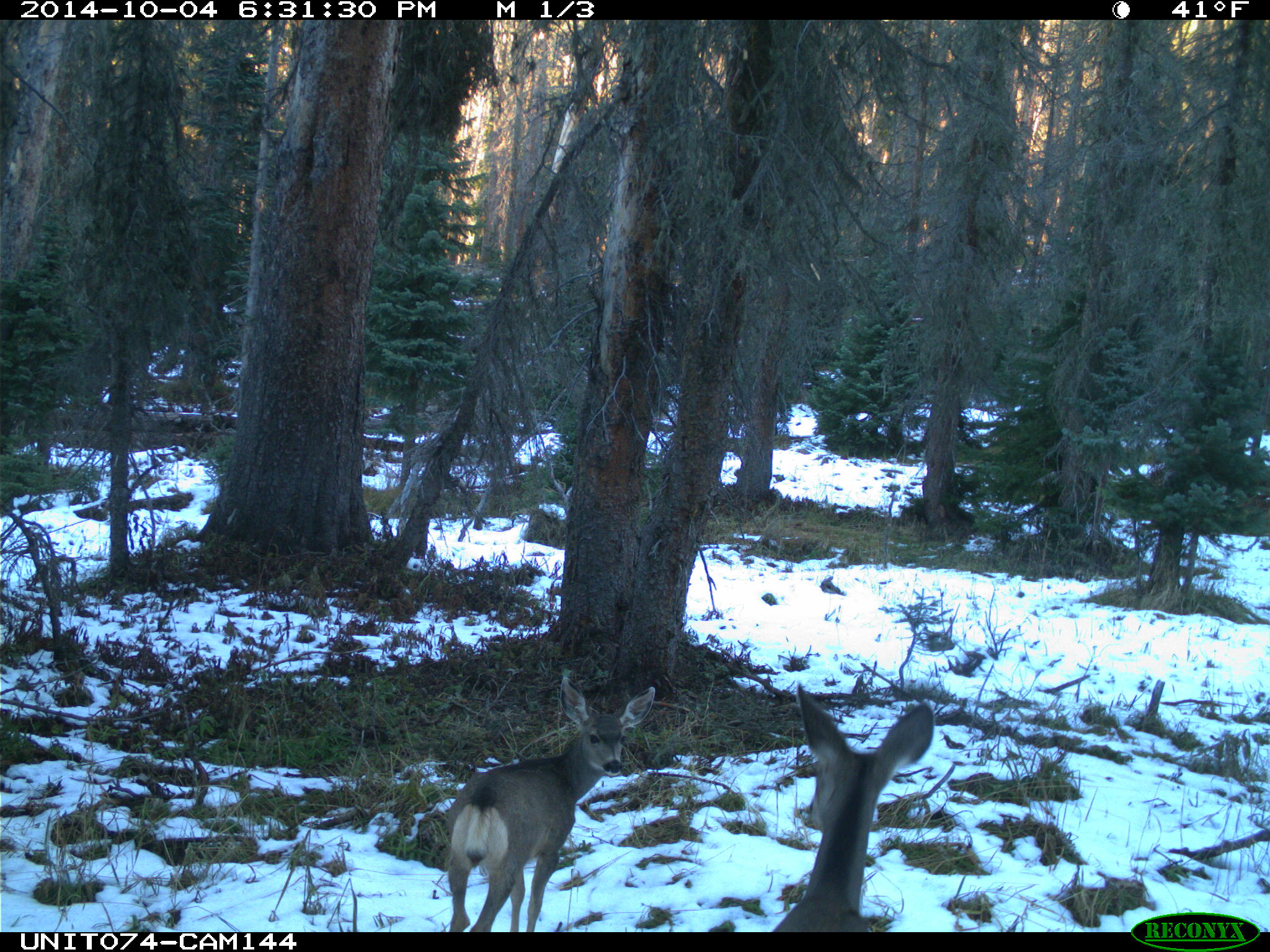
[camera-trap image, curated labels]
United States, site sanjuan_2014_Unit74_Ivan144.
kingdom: Animalia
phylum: Chordata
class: Mammalia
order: Artiodactyla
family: Cervidae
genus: Odocoileus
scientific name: Odocoileus hemionus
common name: mule deer